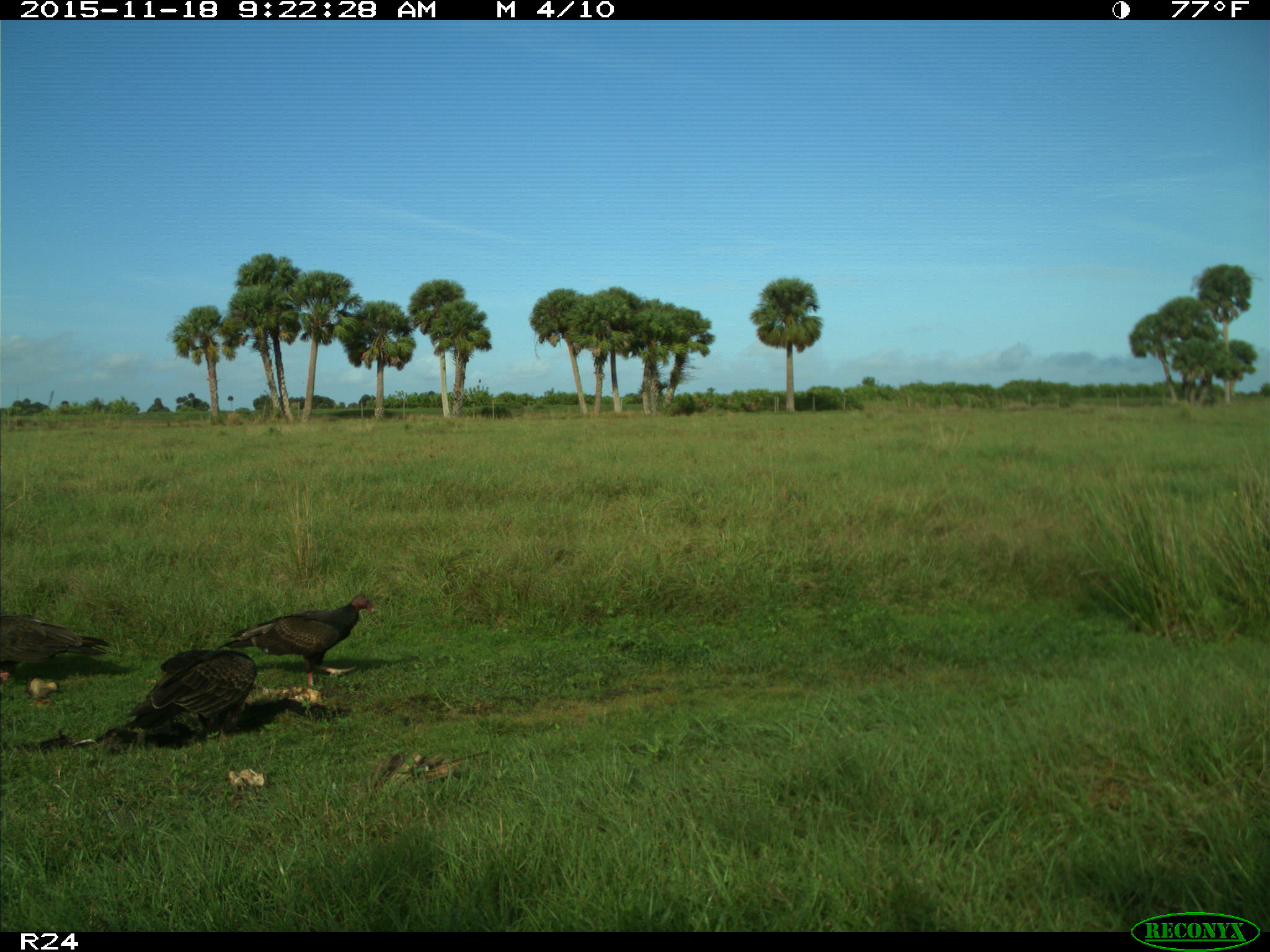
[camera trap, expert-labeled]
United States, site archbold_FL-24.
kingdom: Animalia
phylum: Chordata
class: Aves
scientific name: Aves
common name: birds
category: unidentified bird